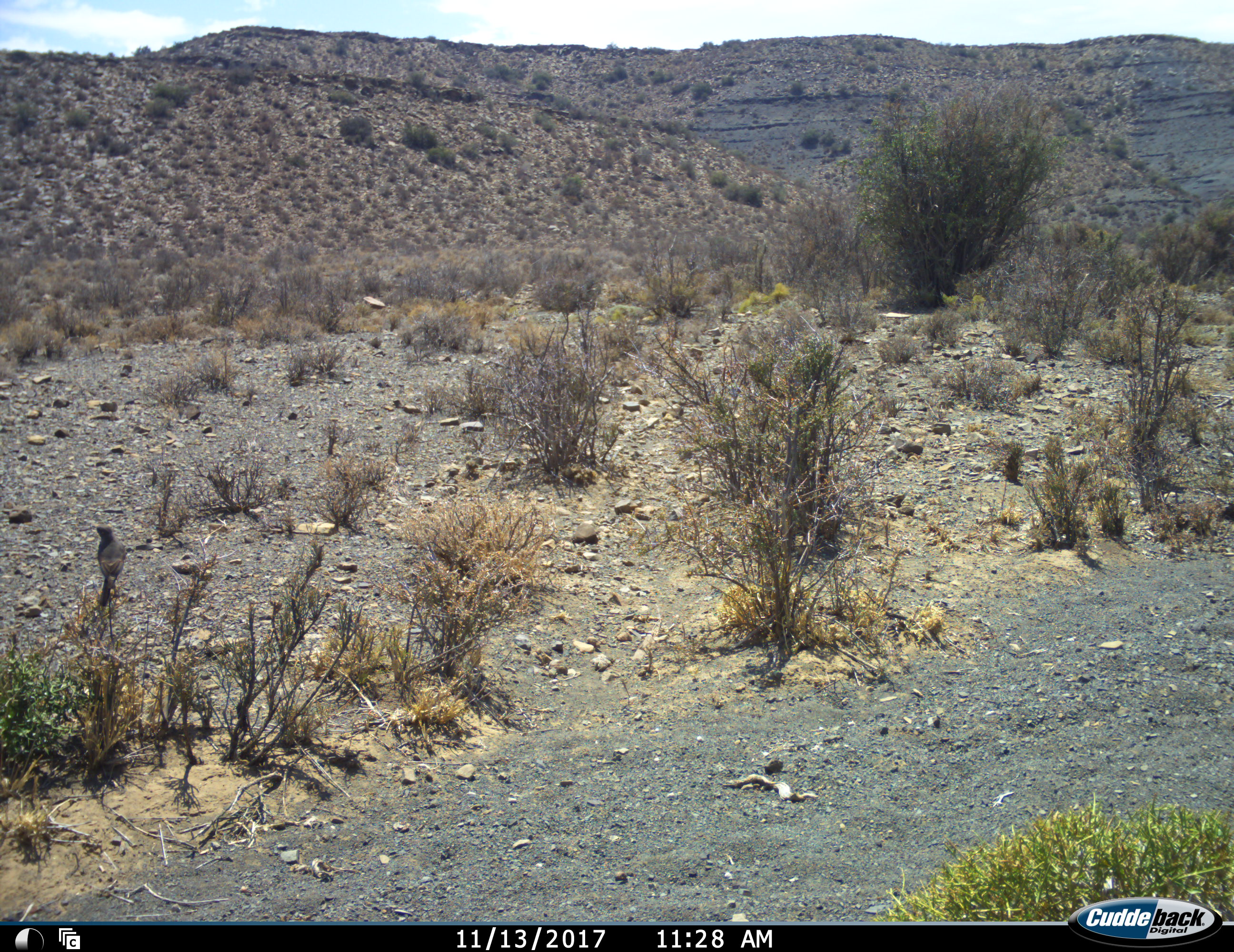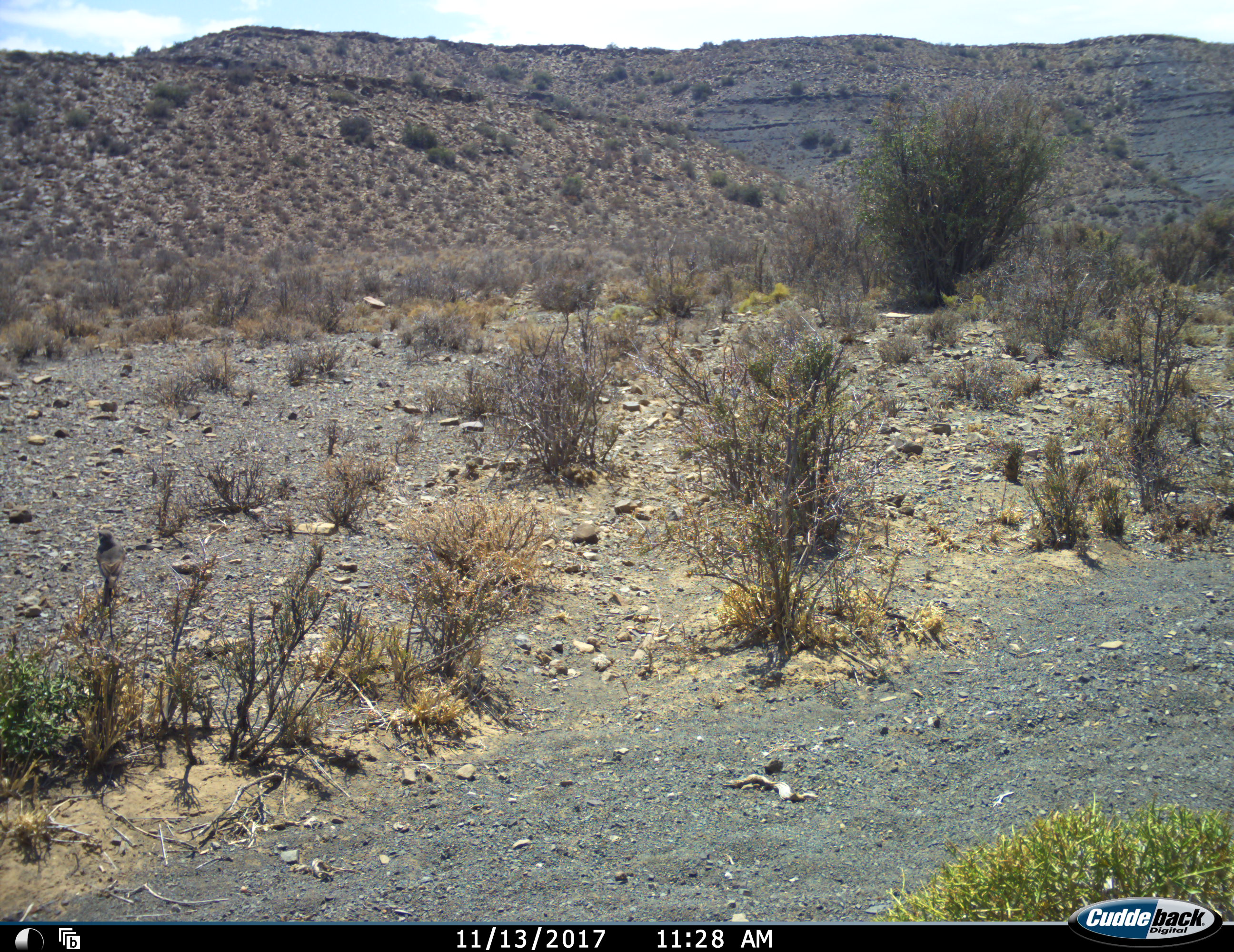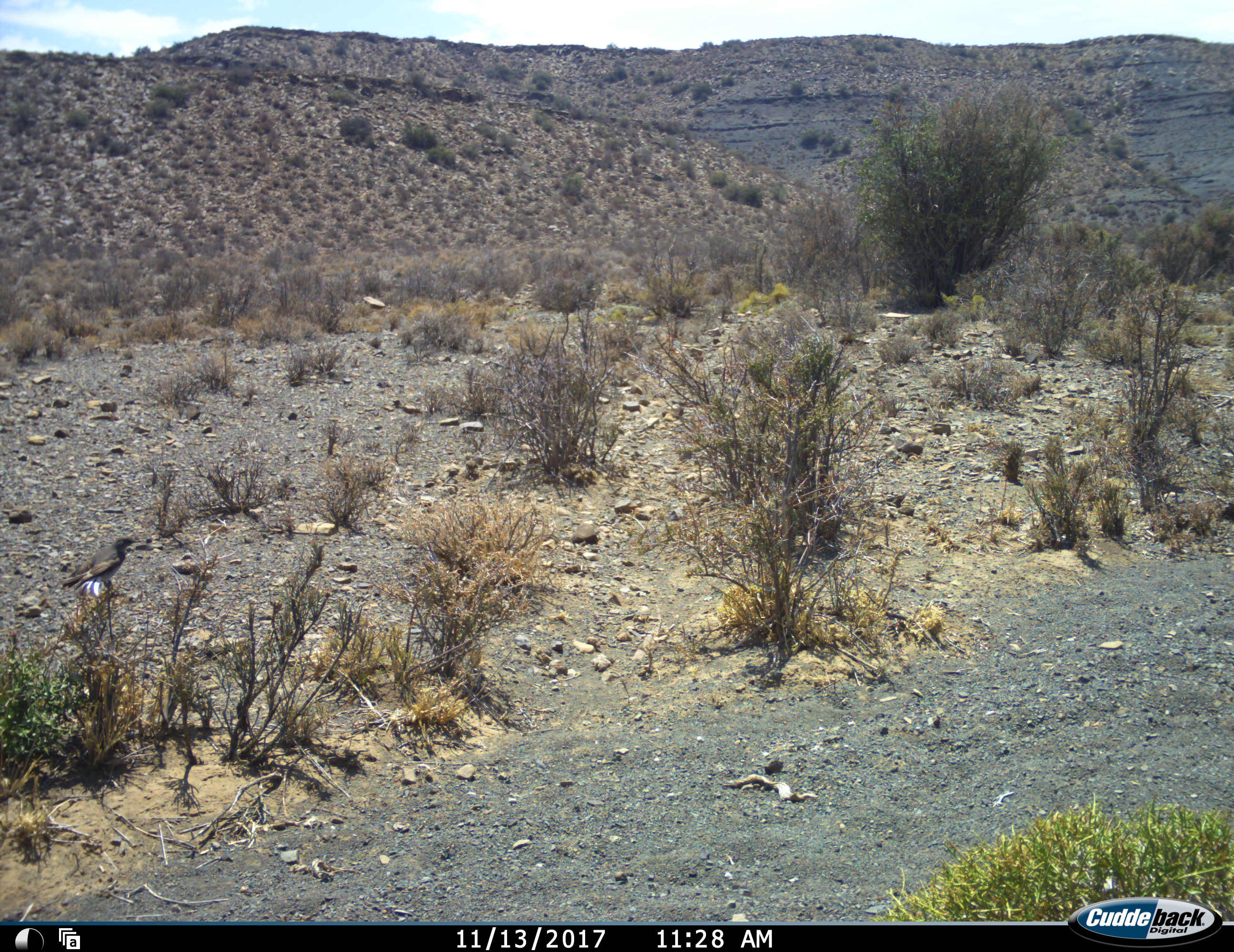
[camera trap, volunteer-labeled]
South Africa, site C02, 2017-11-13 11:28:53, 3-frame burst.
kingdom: Animalia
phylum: Chordata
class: Aves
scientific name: Aves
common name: bird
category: birdother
Birdother (bird) (Aves), count 1. Behavior (volunteer vote fractions): standing 22%, resting 44%, moving 33%, interacting 0%. Young present (vote fraction): 0%. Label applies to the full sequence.